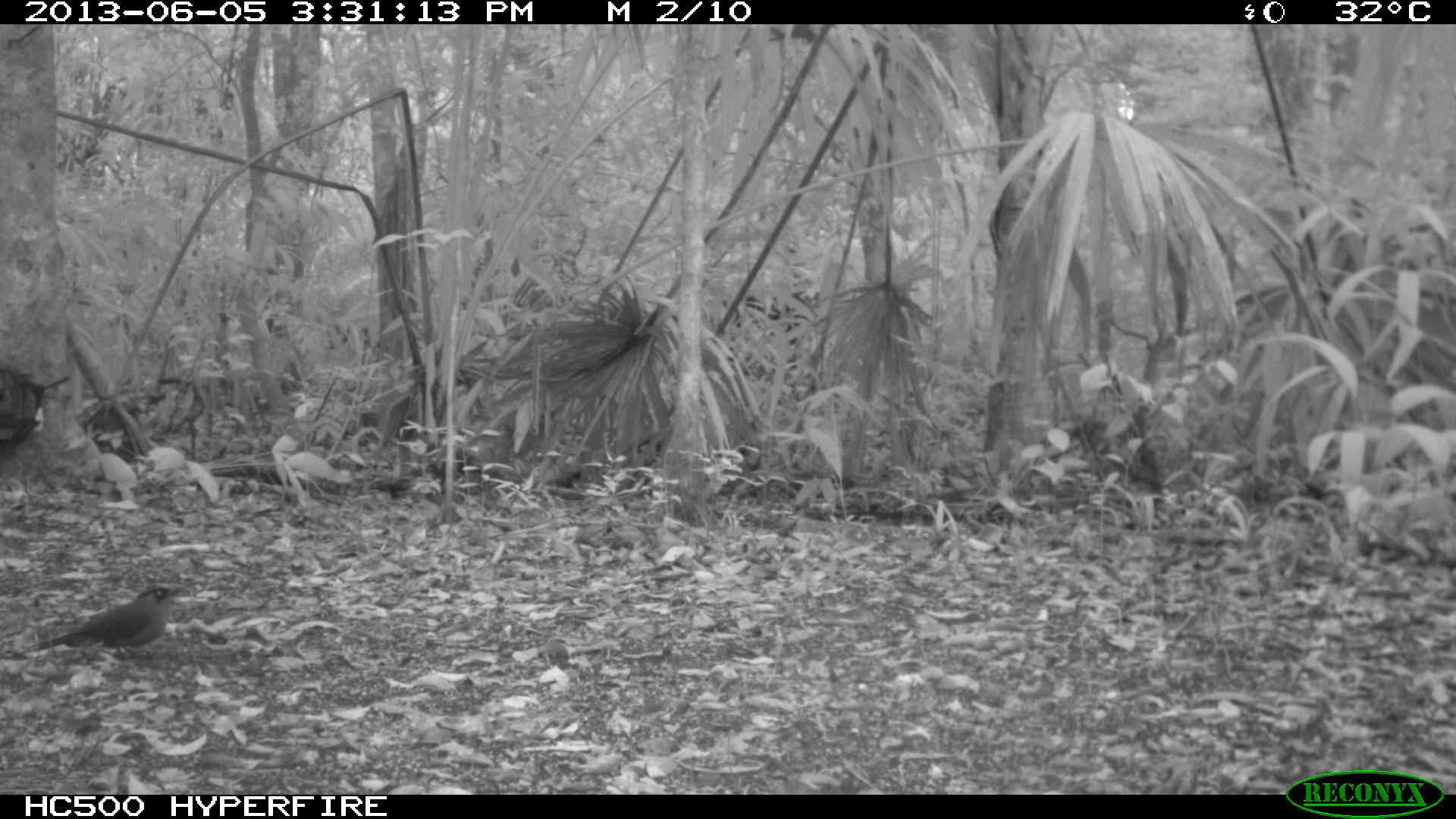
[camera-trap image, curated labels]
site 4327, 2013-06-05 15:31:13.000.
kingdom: Animalia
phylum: Chordata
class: Aves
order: Coraciiformes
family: Momotidae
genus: Momotus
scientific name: Momotus momota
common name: amazonian motmot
Momotus momota (amazonian motmot), count 1.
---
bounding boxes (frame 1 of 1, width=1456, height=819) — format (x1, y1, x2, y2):
momotus momota: (18, 582, 191, 656)